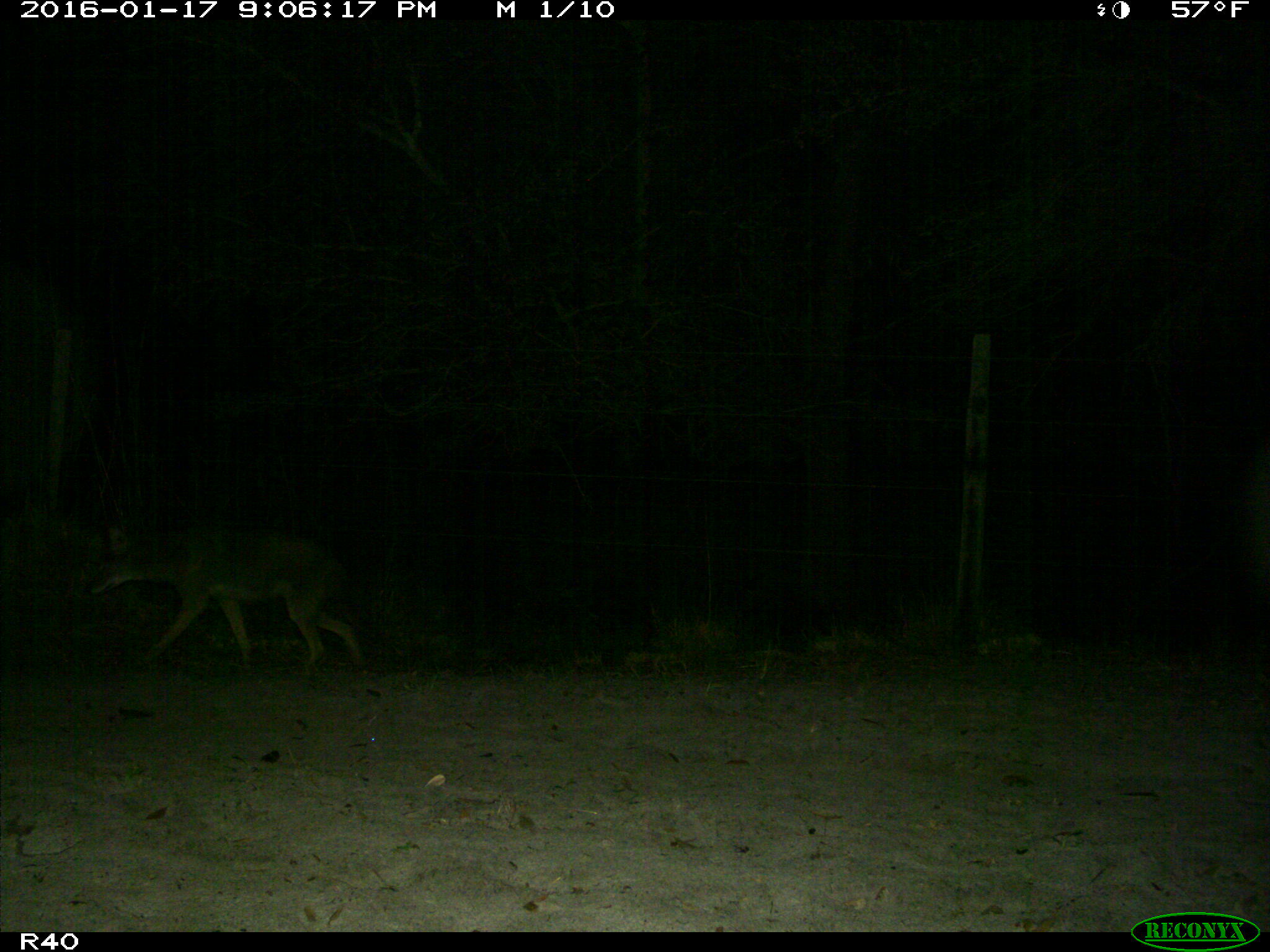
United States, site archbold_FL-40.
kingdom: Animalia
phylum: Chordata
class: Mammalia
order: Carnivora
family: Canidae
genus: Canis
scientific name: Canis latrans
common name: coyote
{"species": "Canis latrans (coyote)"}